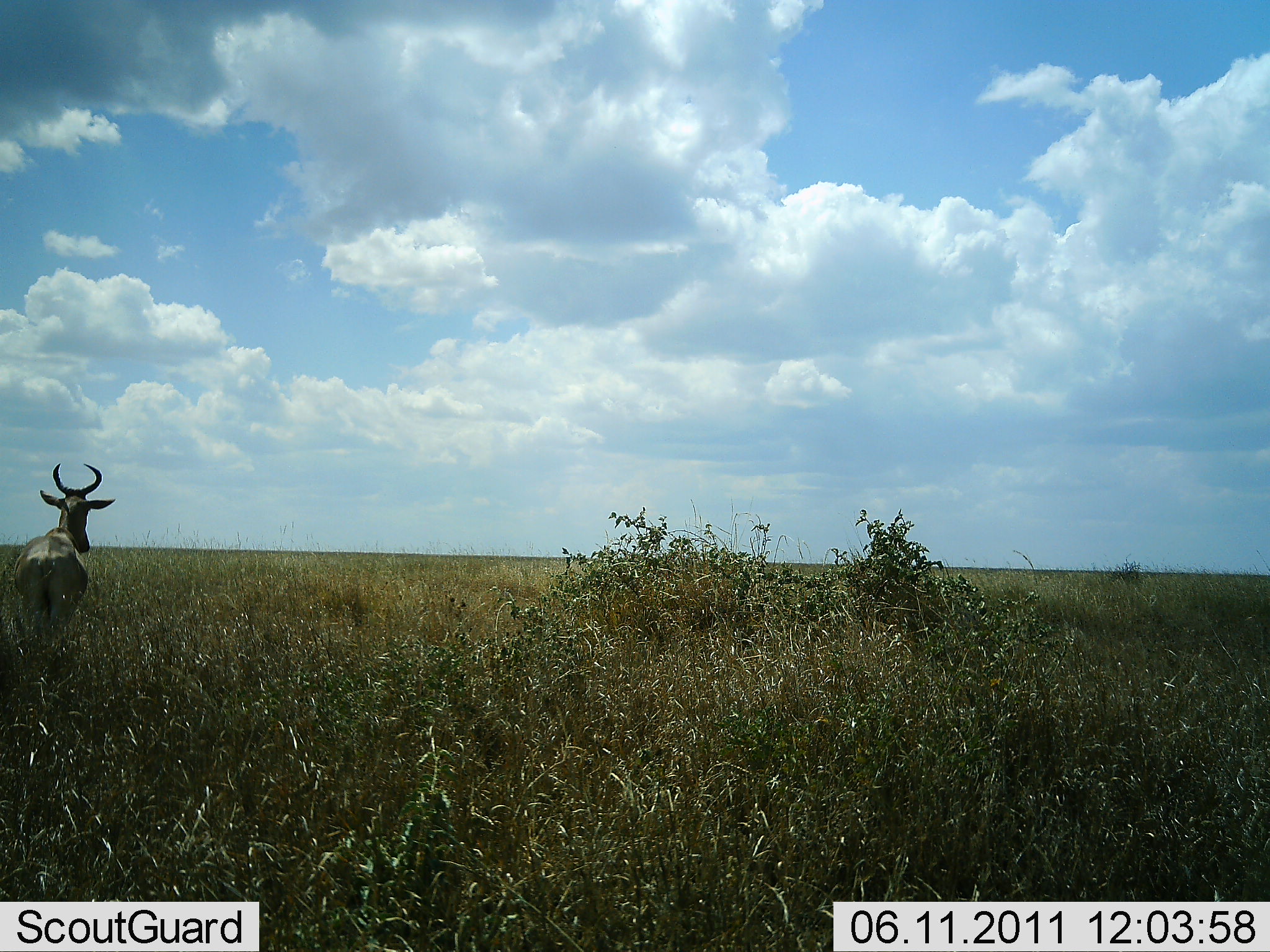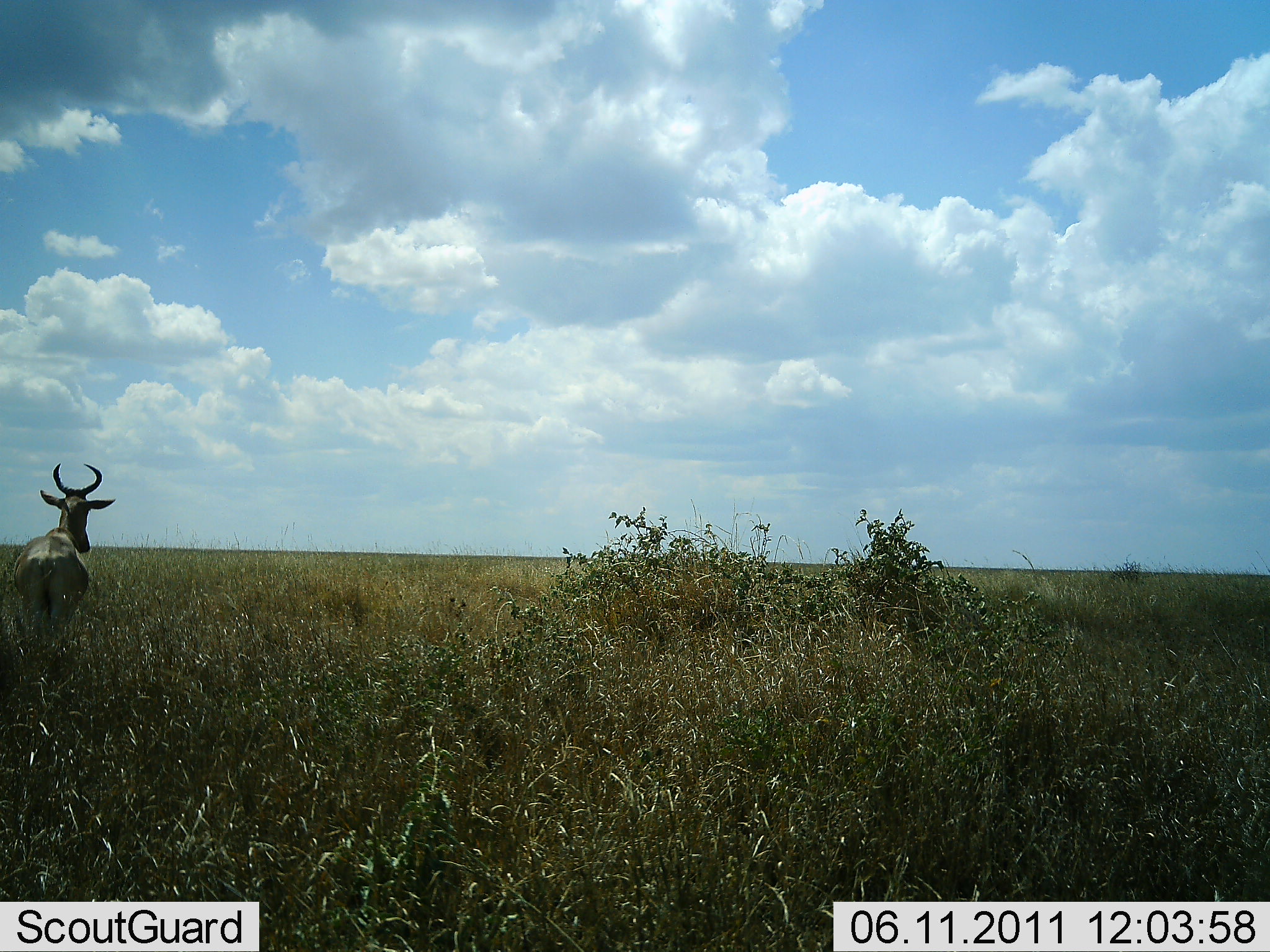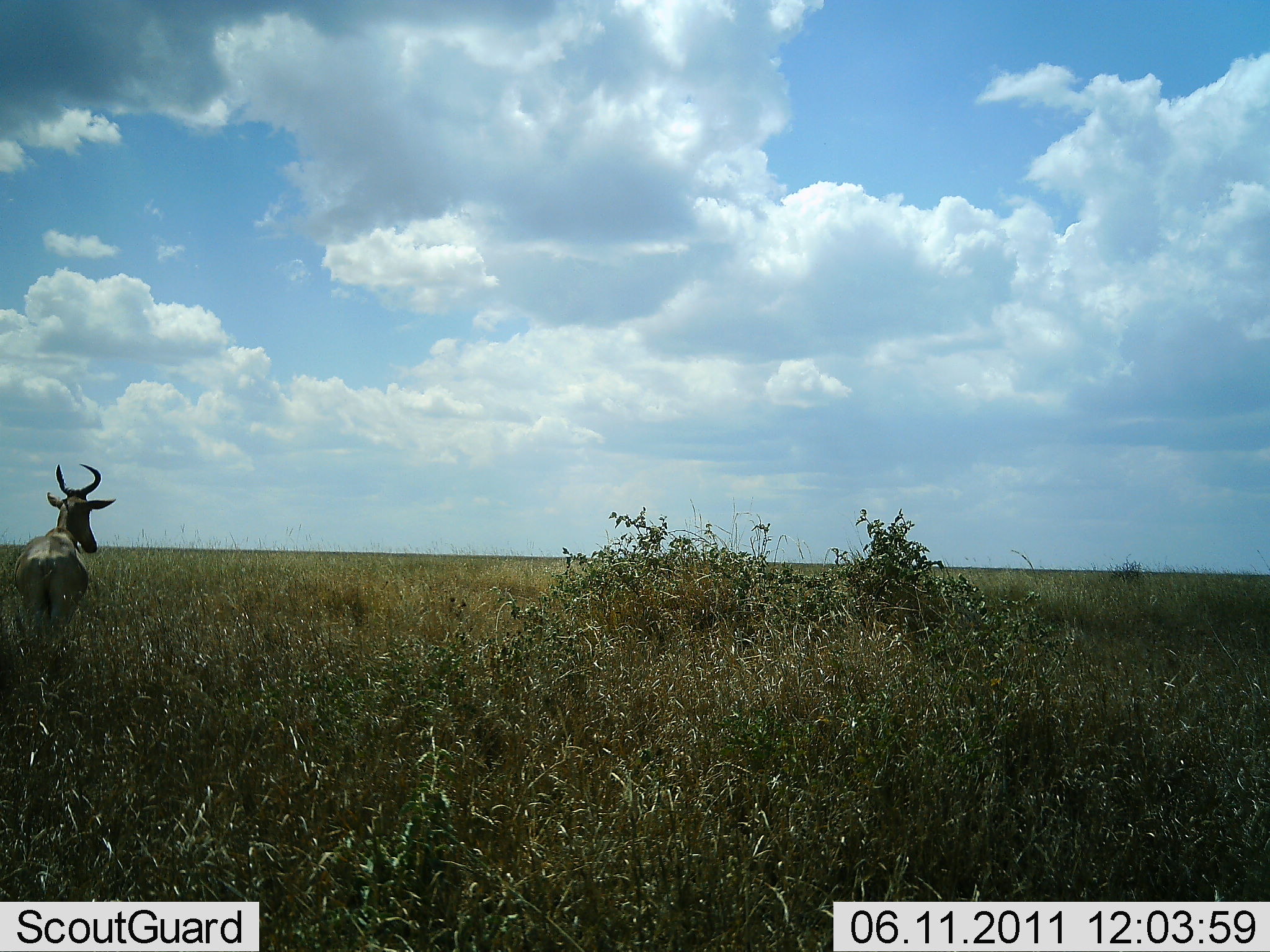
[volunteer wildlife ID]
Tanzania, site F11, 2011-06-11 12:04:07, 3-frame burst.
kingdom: Animalia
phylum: Chordata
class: Mammalia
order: Artiodactyla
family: Bovidae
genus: Alcelaphus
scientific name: Alcelaphus buselaphus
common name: hartebeest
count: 1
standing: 82%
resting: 0%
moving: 18%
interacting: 0%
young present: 0%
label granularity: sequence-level